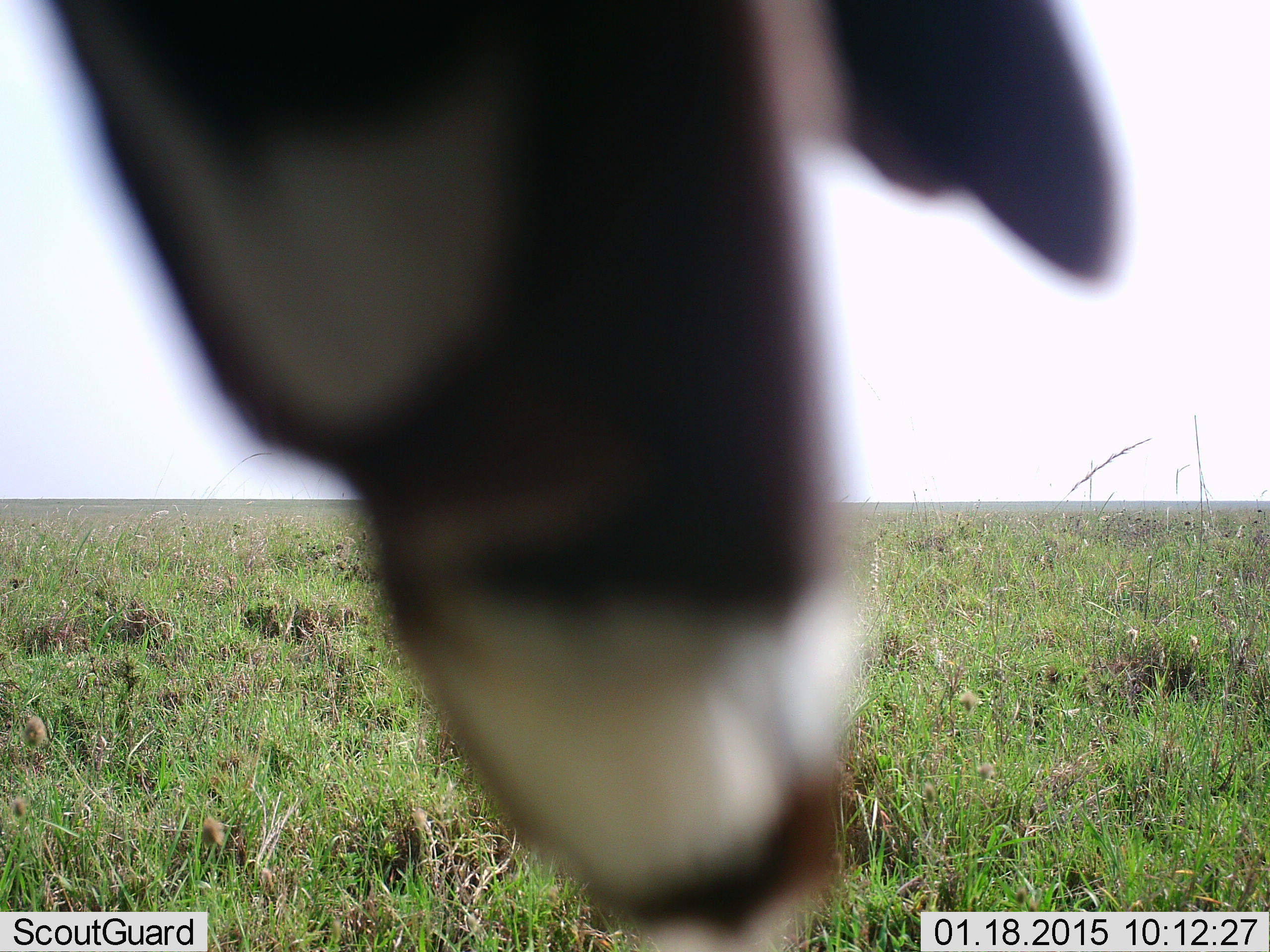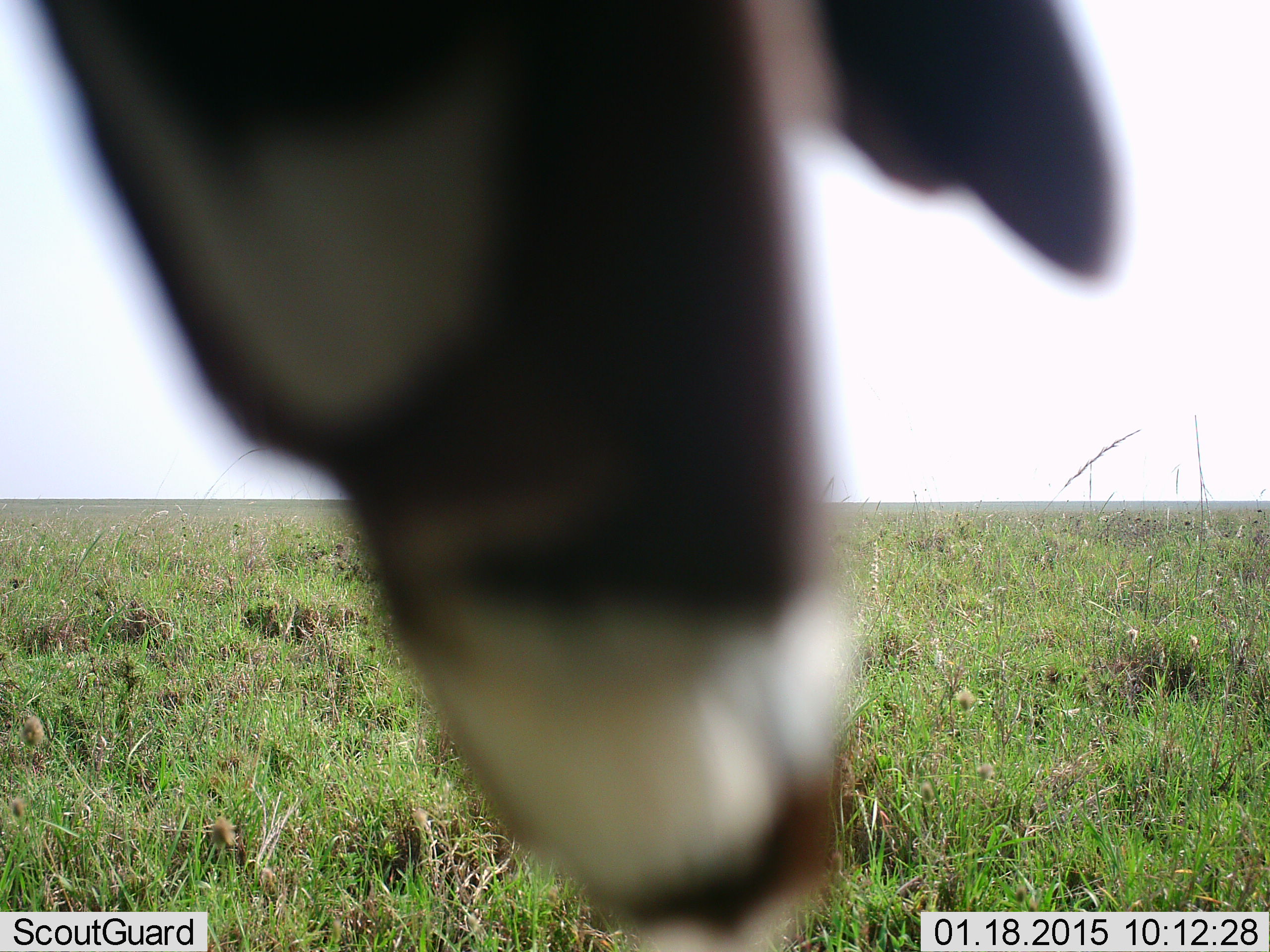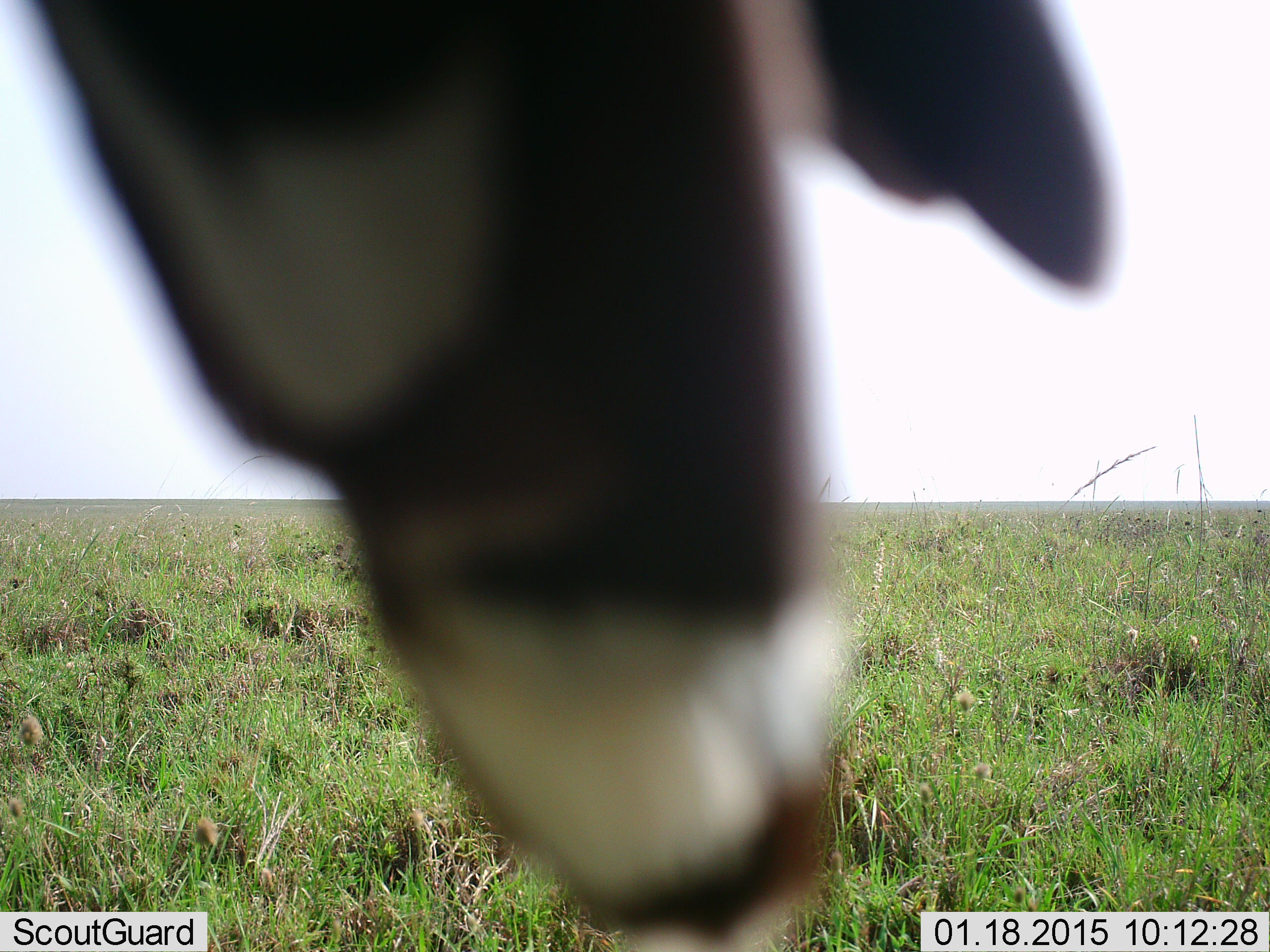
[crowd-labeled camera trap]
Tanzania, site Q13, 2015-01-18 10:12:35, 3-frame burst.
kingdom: Animalia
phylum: Chordata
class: Mammalia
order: Perissodactyla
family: Equidae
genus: Equus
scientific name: Equus quagga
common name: plains zebra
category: zebra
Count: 1.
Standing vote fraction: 83%.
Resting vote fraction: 0%.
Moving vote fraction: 0%.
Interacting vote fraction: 0%.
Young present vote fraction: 0%.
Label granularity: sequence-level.